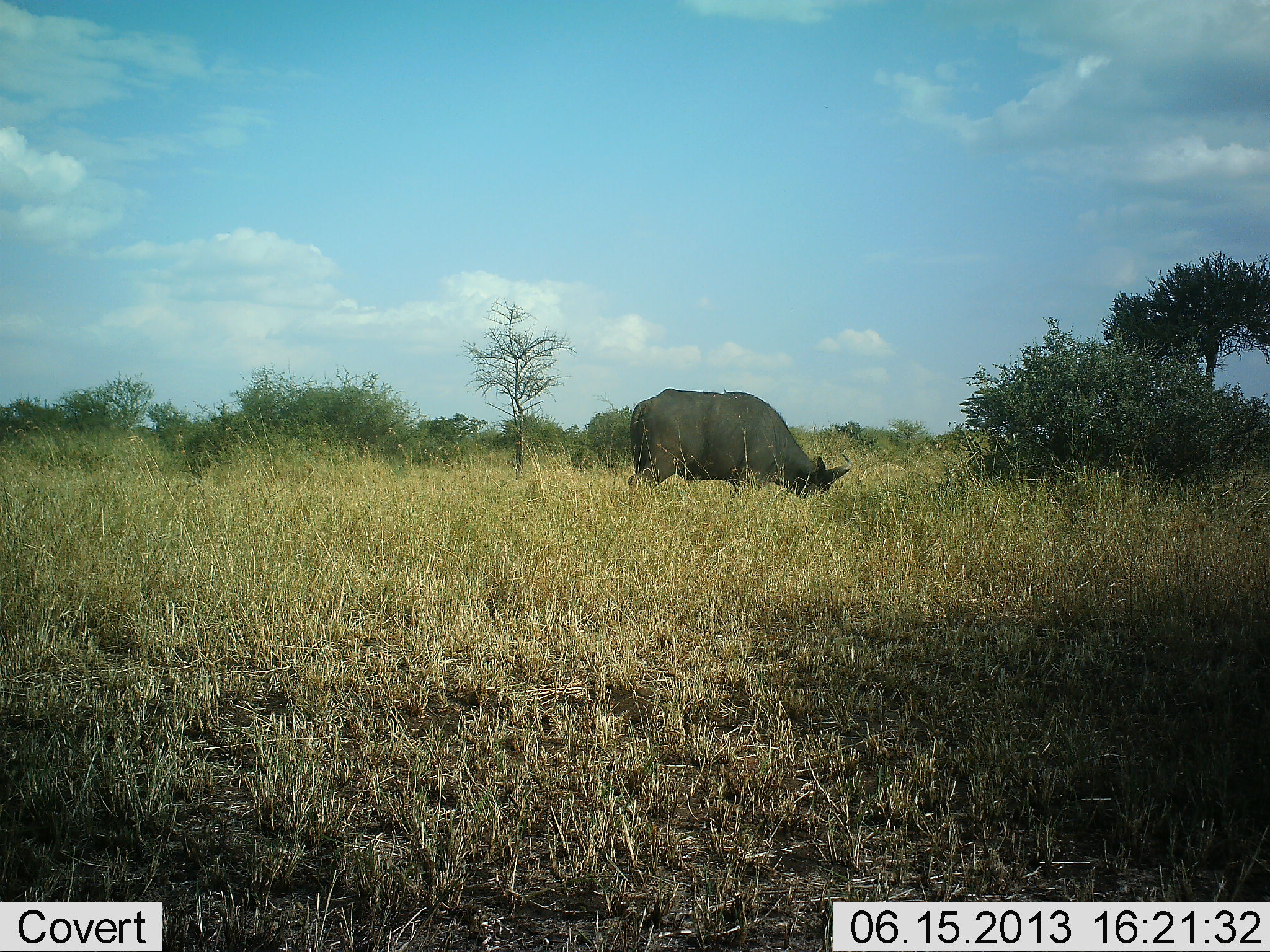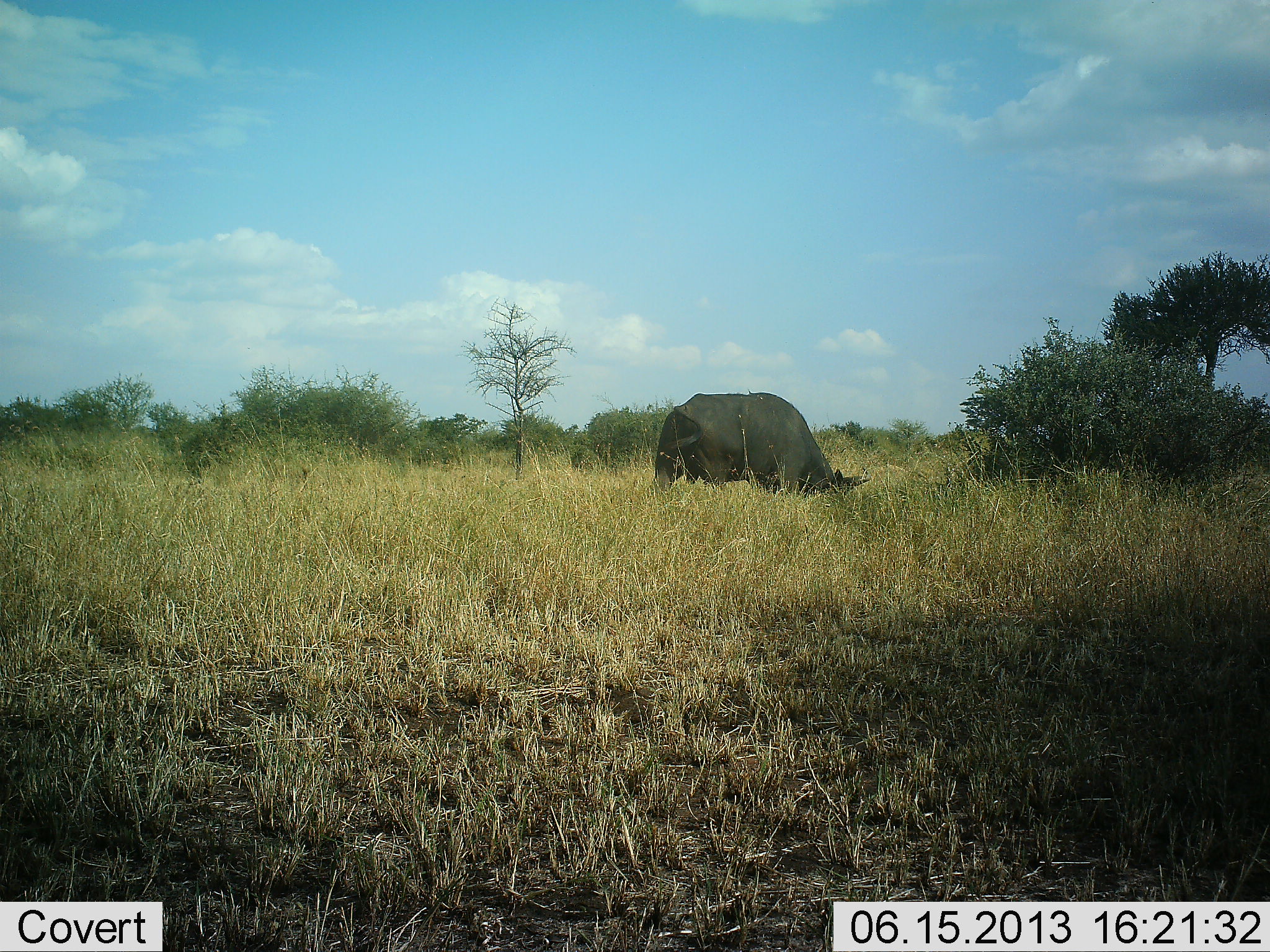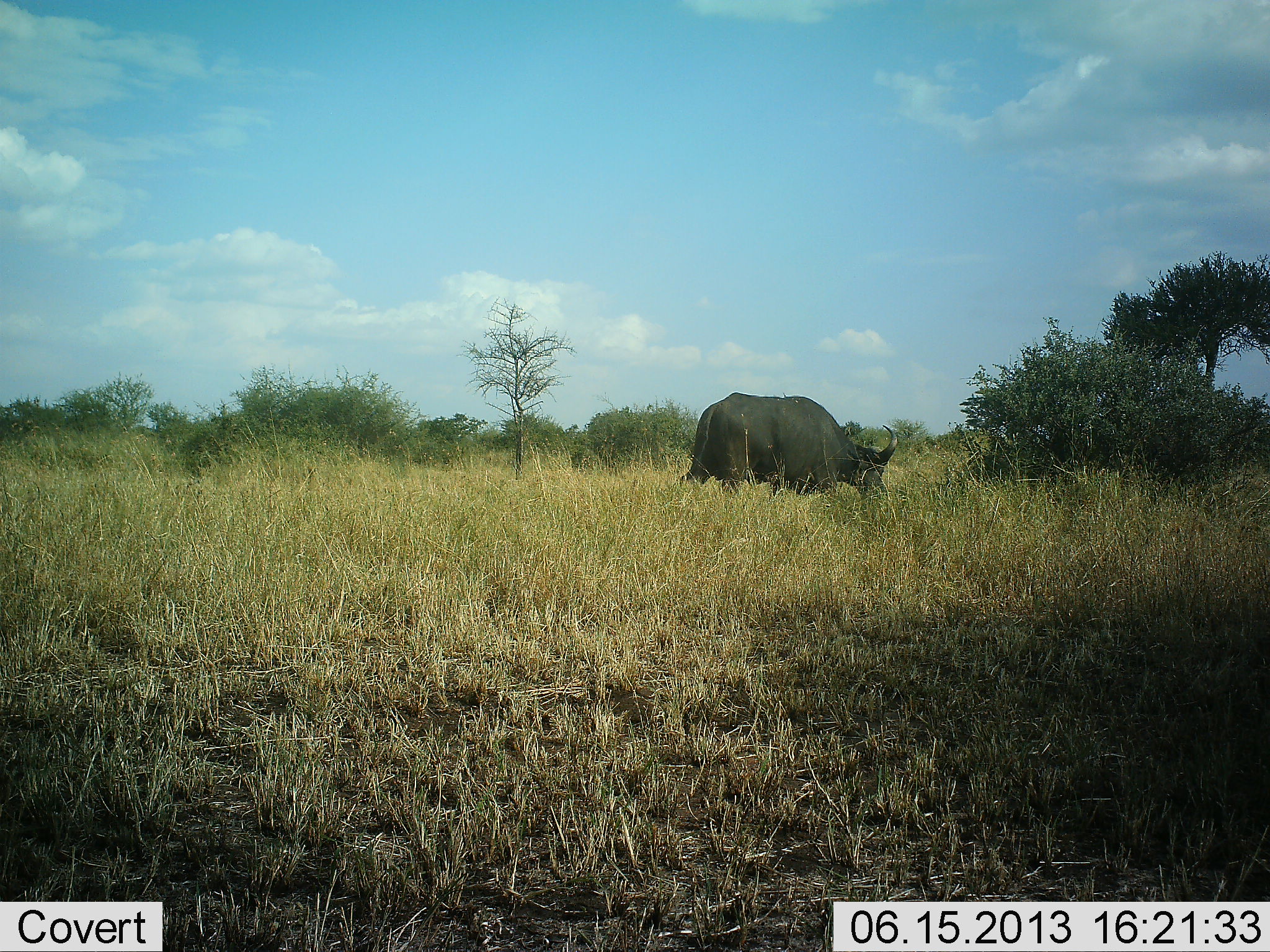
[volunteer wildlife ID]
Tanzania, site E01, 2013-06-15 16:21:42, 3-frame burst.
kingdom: Animalia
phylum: Chordata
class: Mammalia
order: Artiodactyla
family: Bovidae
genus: Syncerus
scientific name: Syncerus caffer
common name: cape buffalo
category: buffalo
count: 1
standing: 11%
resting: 0%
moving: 61%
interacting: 0%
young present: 0%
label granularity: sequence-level